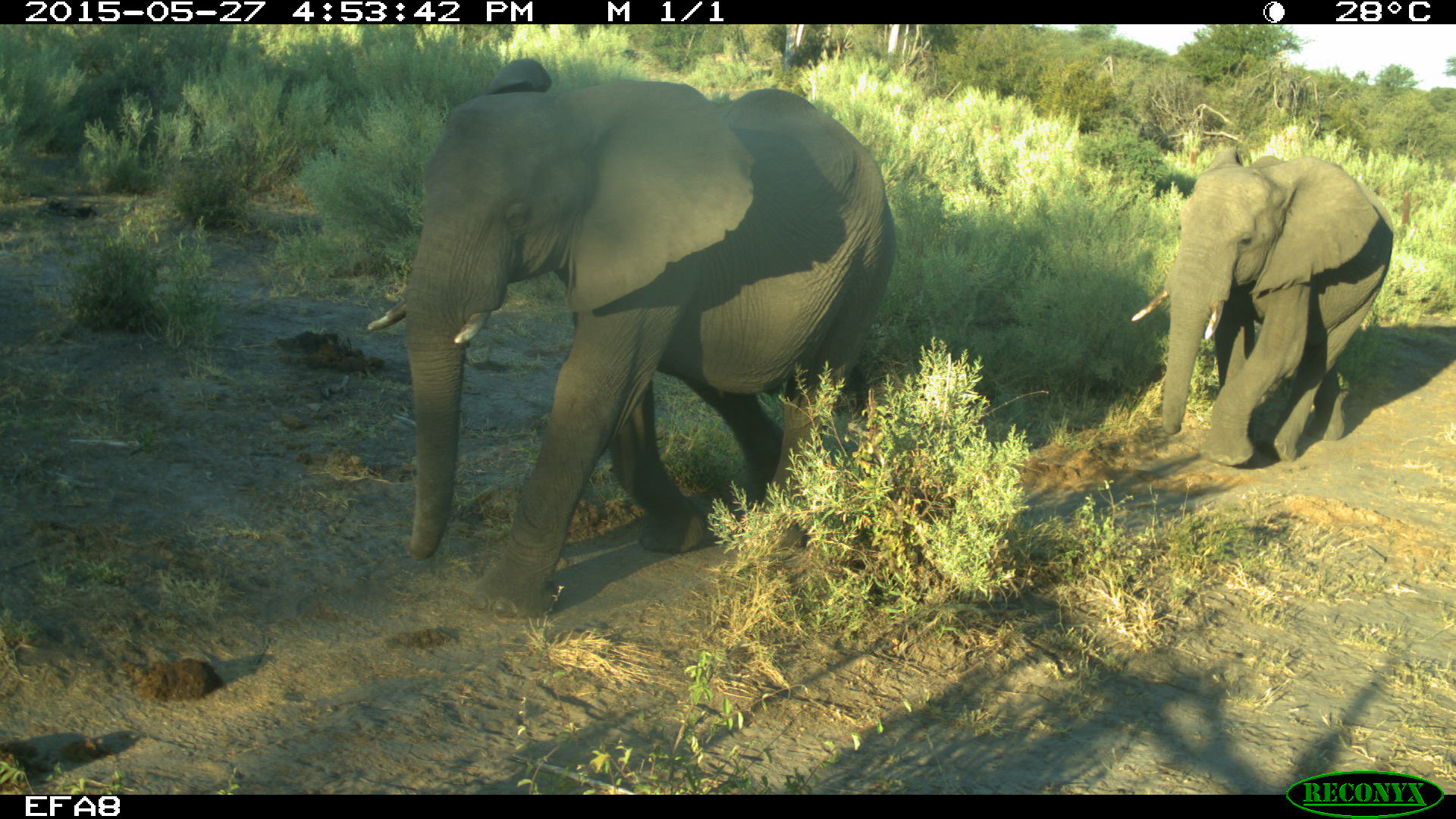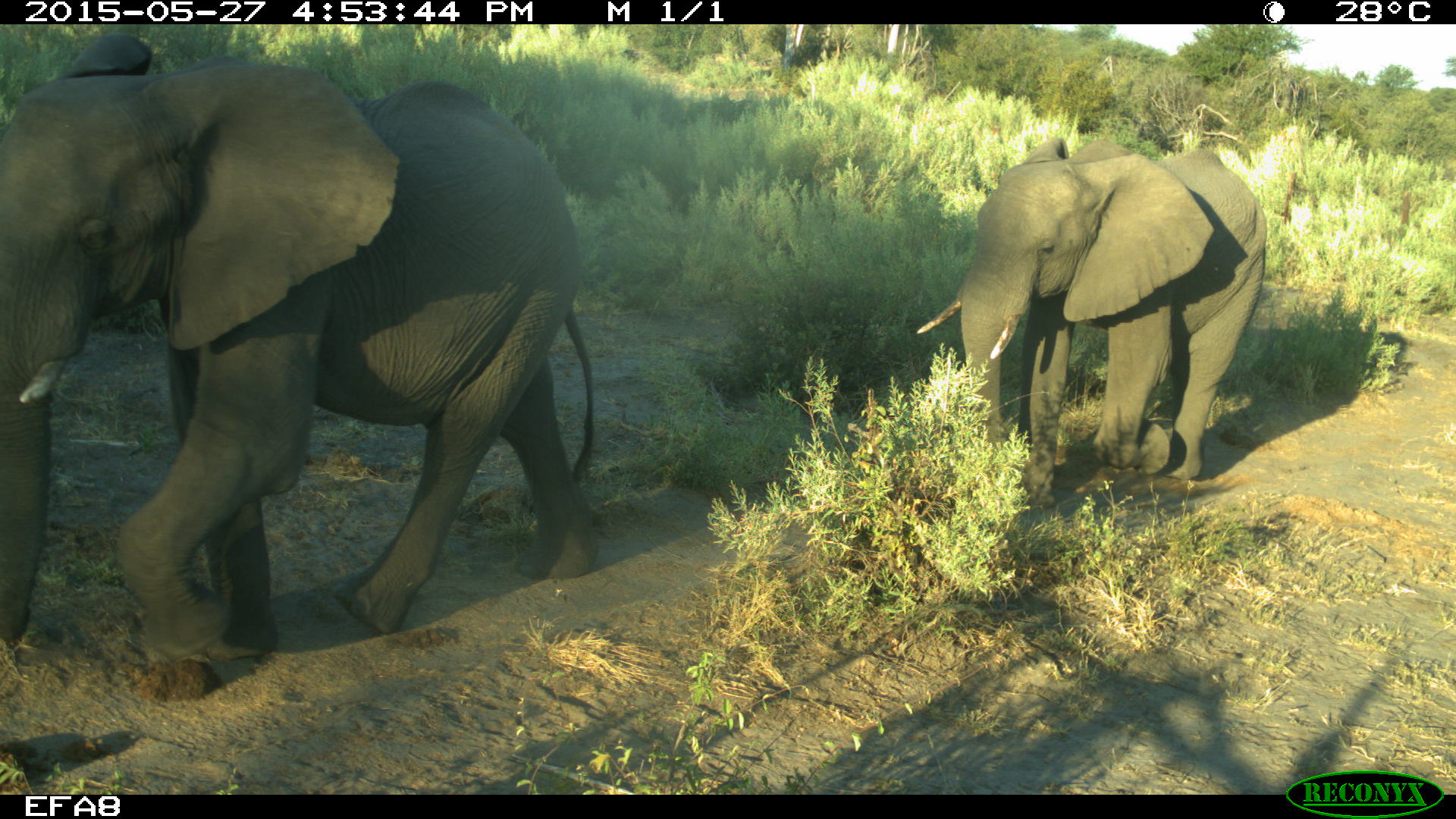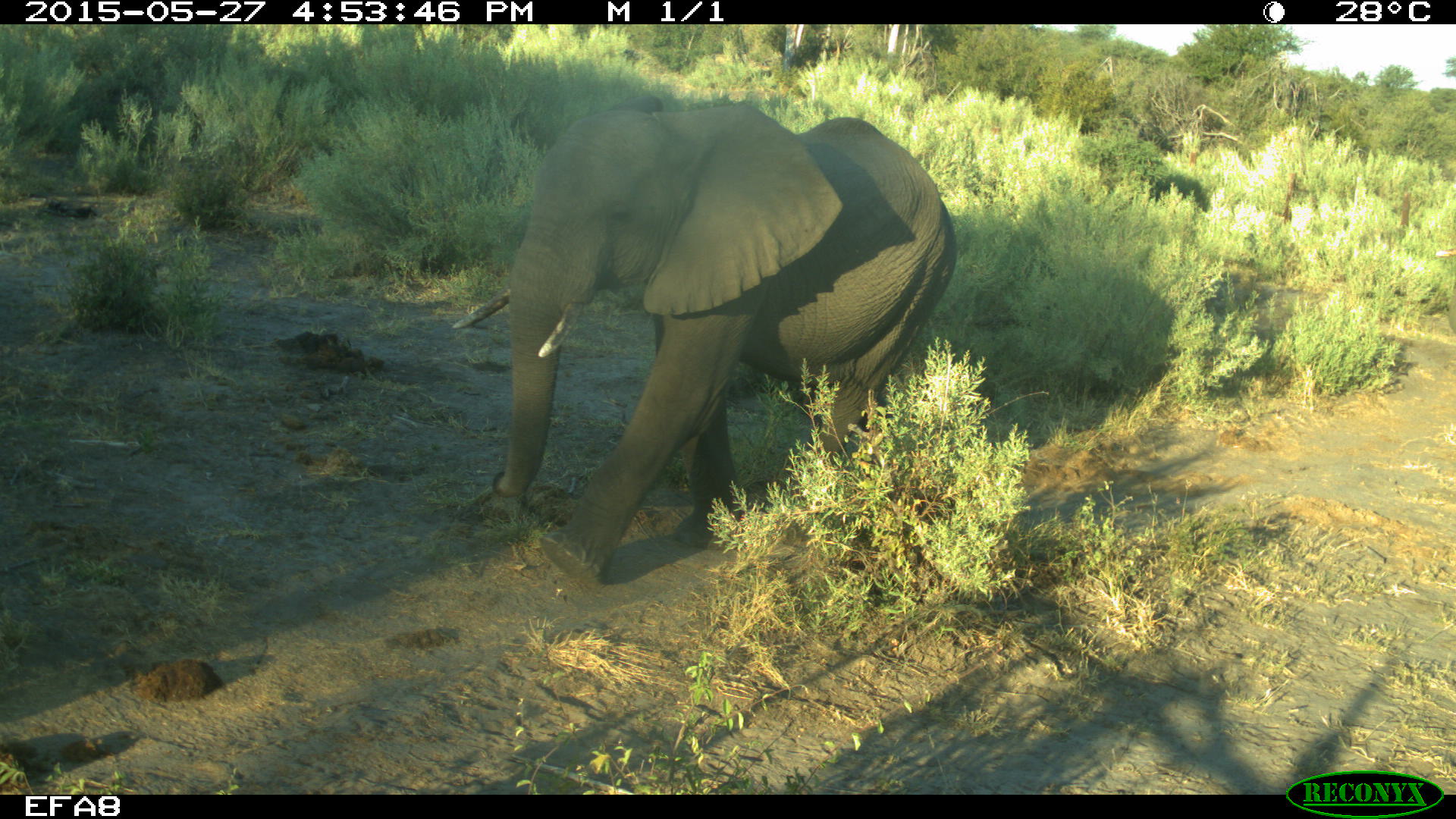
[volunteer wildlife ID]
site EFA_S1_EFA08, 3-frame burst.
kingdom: Animalia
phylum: Chordata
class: Mammalia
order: Proboscidea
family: Elephantidae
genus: Loxodonta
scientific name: Loxodonta africana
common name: african bush elephant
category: elephant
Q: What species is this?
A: Elephant (african bush elephant) (Loxodonta africana).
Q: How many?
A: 2.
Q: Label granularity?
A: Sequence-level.